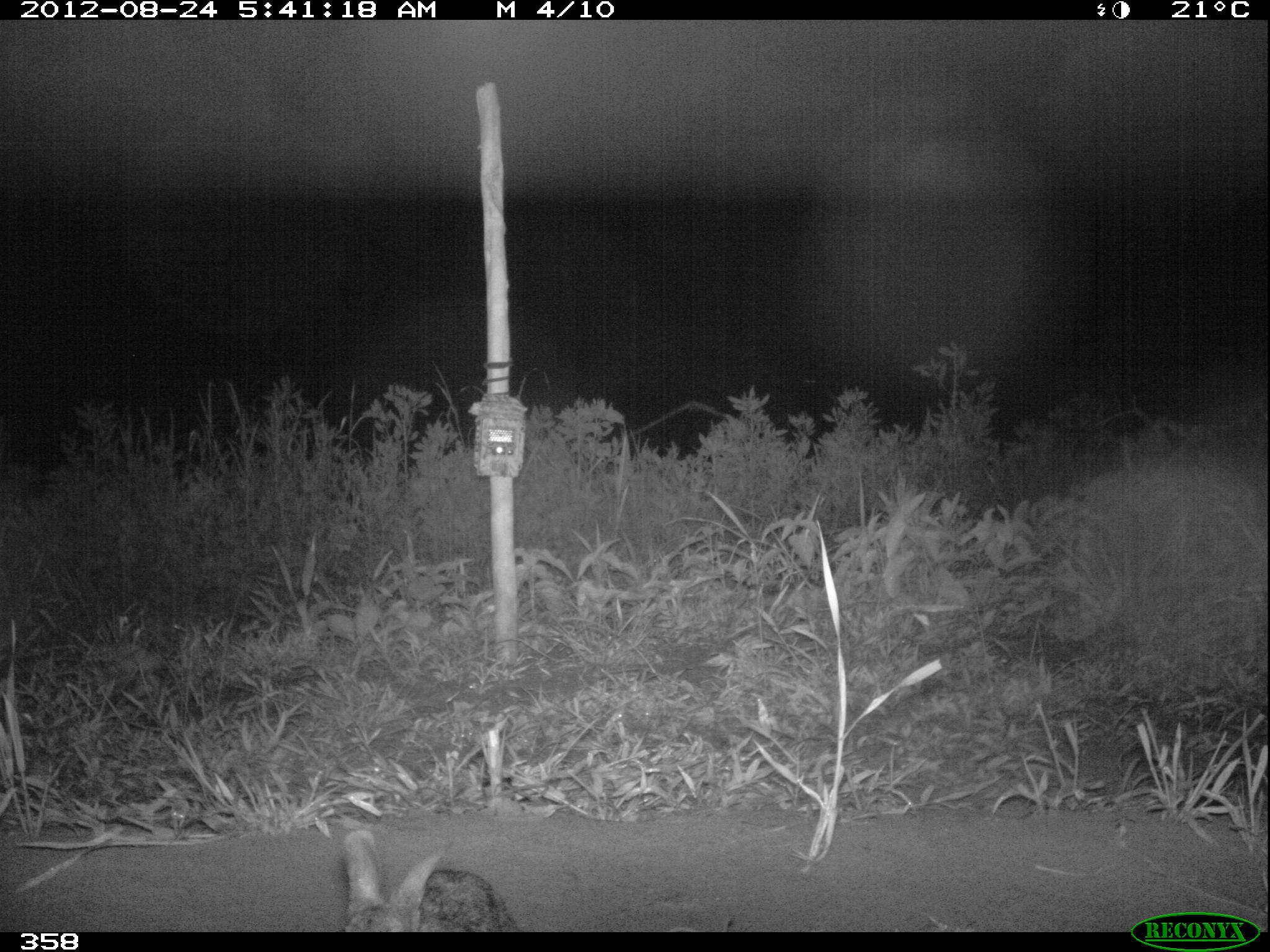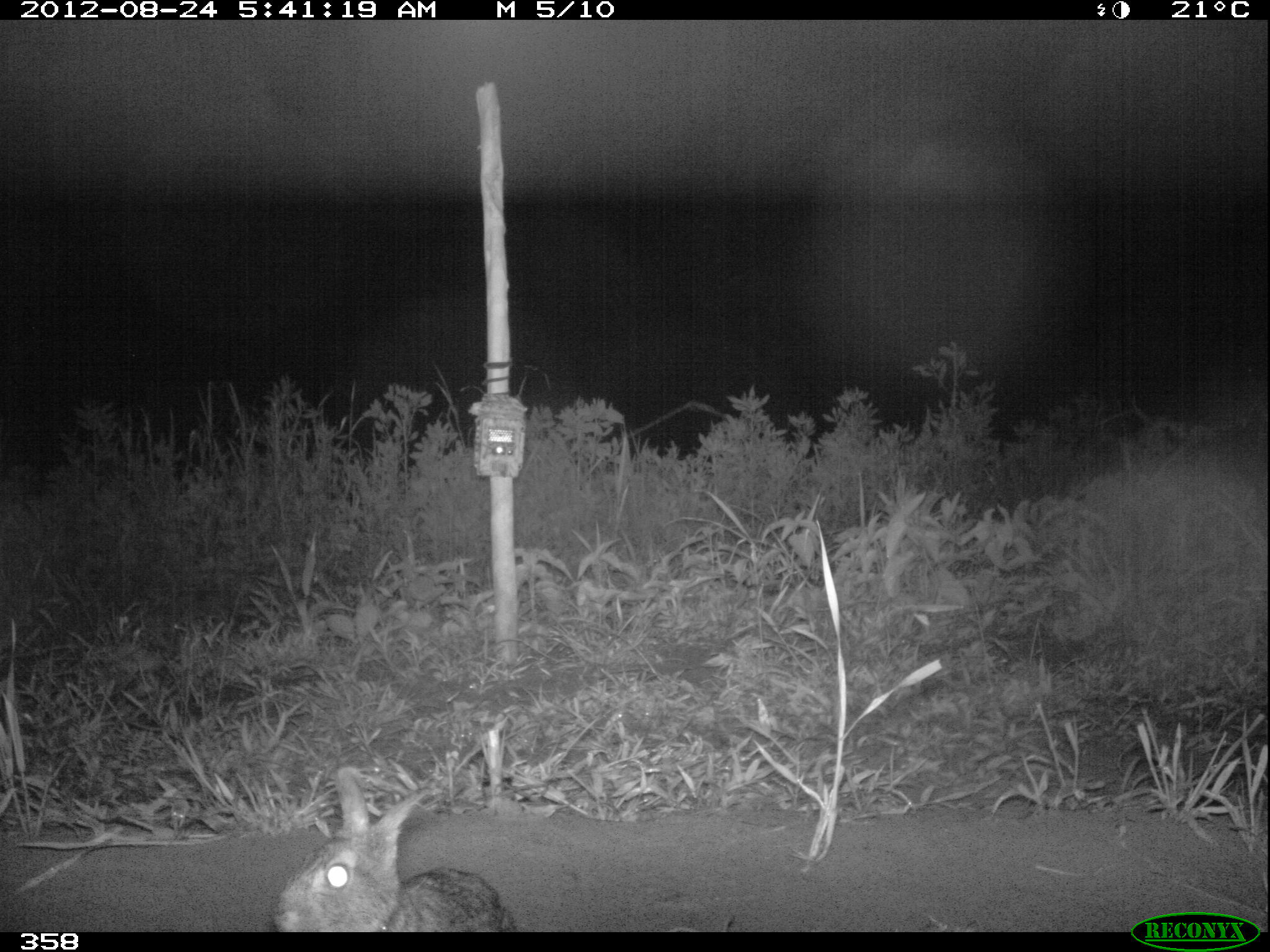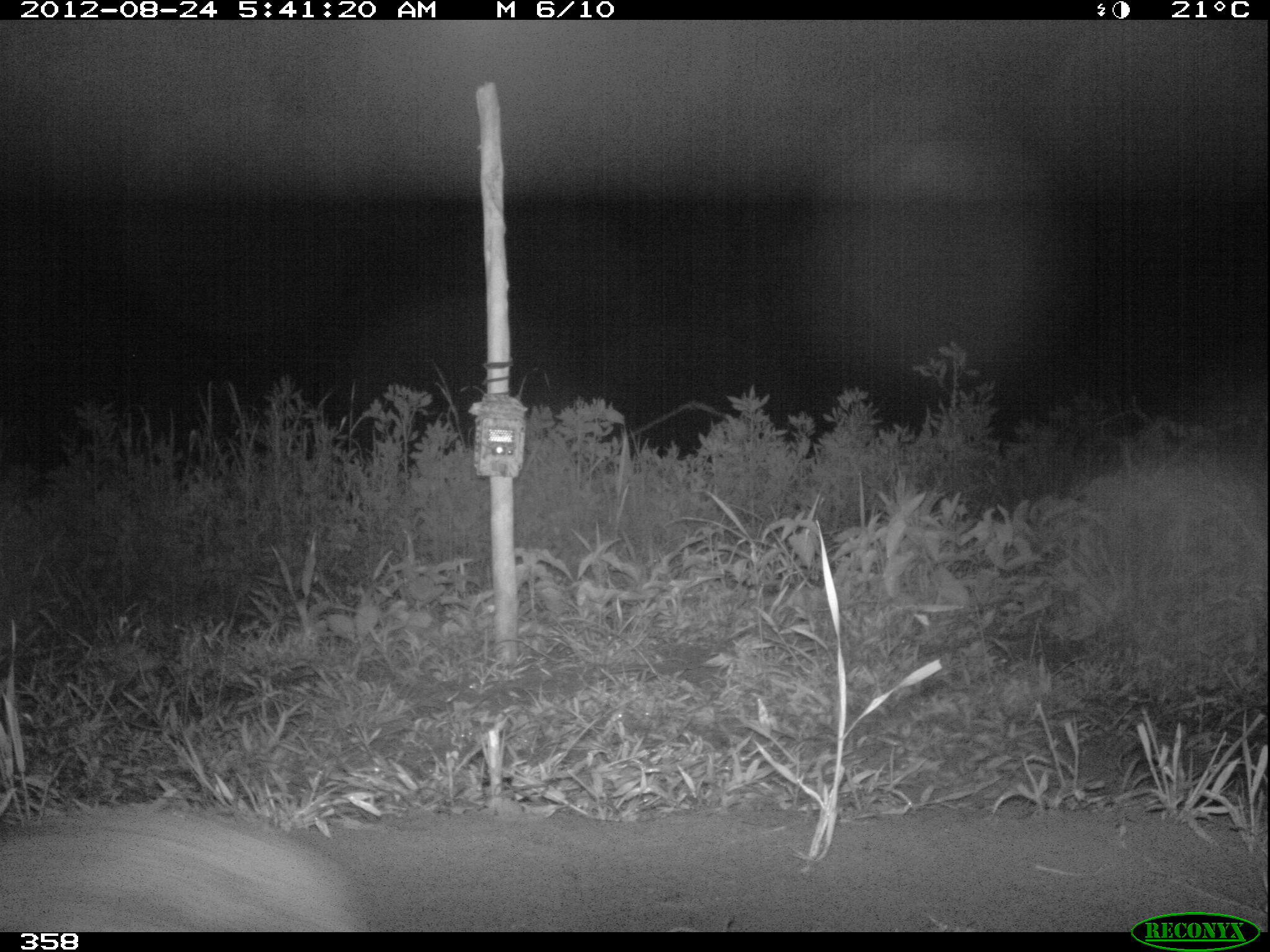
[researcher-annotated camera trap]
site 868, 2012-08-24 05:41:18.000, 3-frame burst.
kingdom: Animalia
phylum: Chordata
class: Mammalia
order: Lagomorpha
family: Leporidae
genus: Sylvilagus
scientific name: Sylvilagus brasiliensis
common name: tapeti